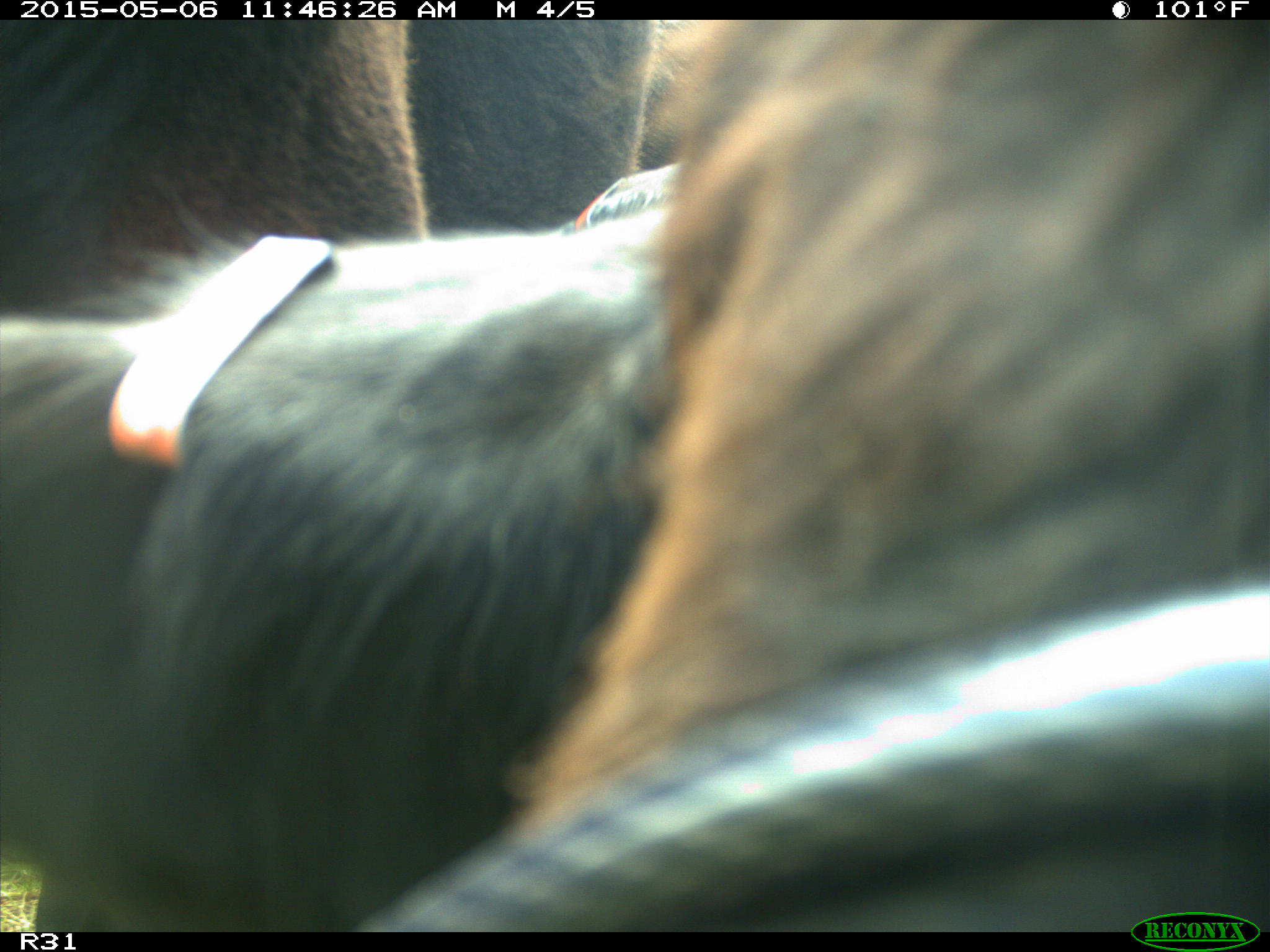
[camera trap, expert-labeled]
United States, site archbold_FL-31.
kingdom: Animalia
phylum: Chordata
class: Mammalia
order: Artiodactyla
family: Bovidae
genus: Bos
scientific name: Bos taurus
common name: domestic cow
Bos taurus (domestic cow).